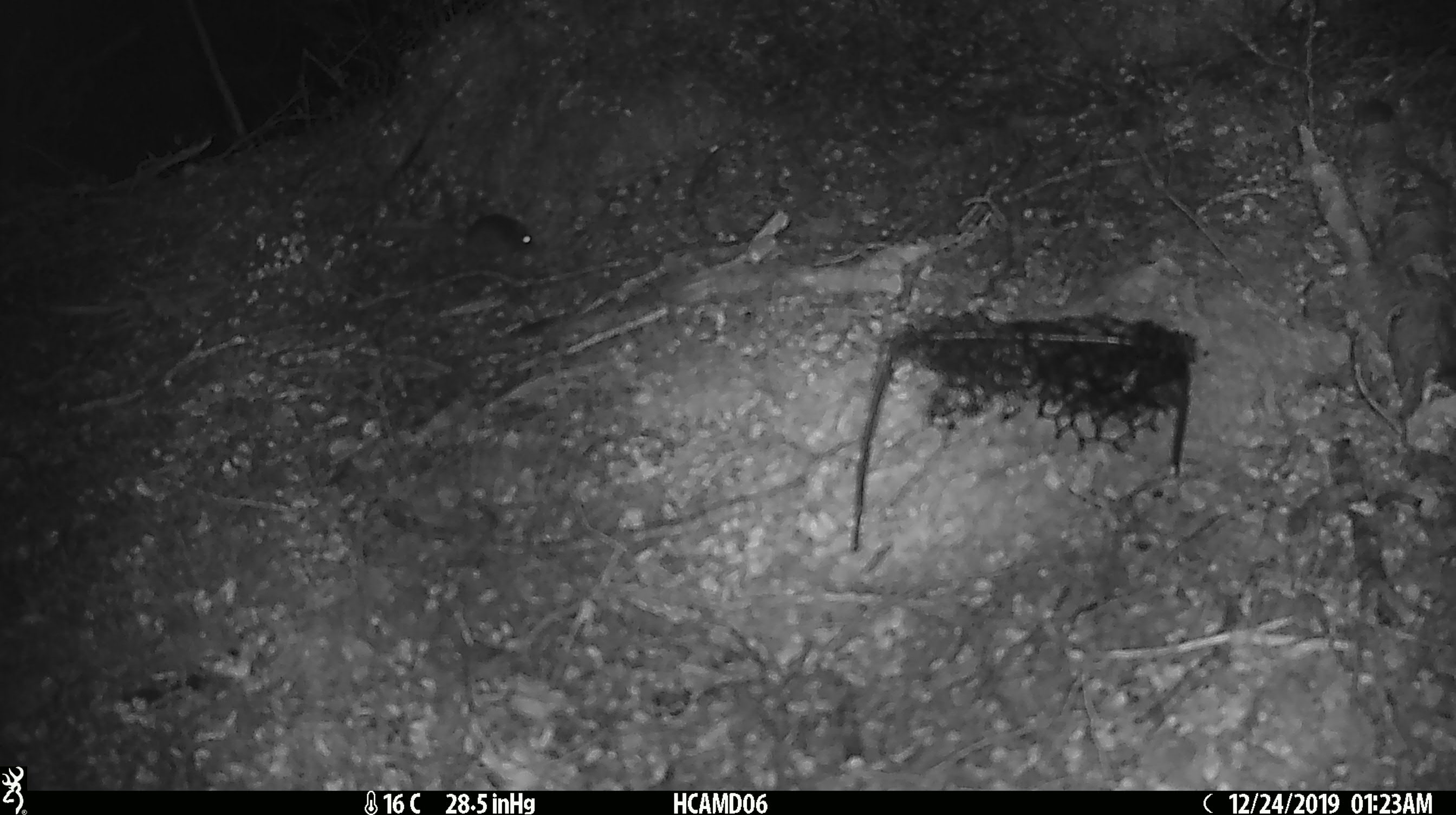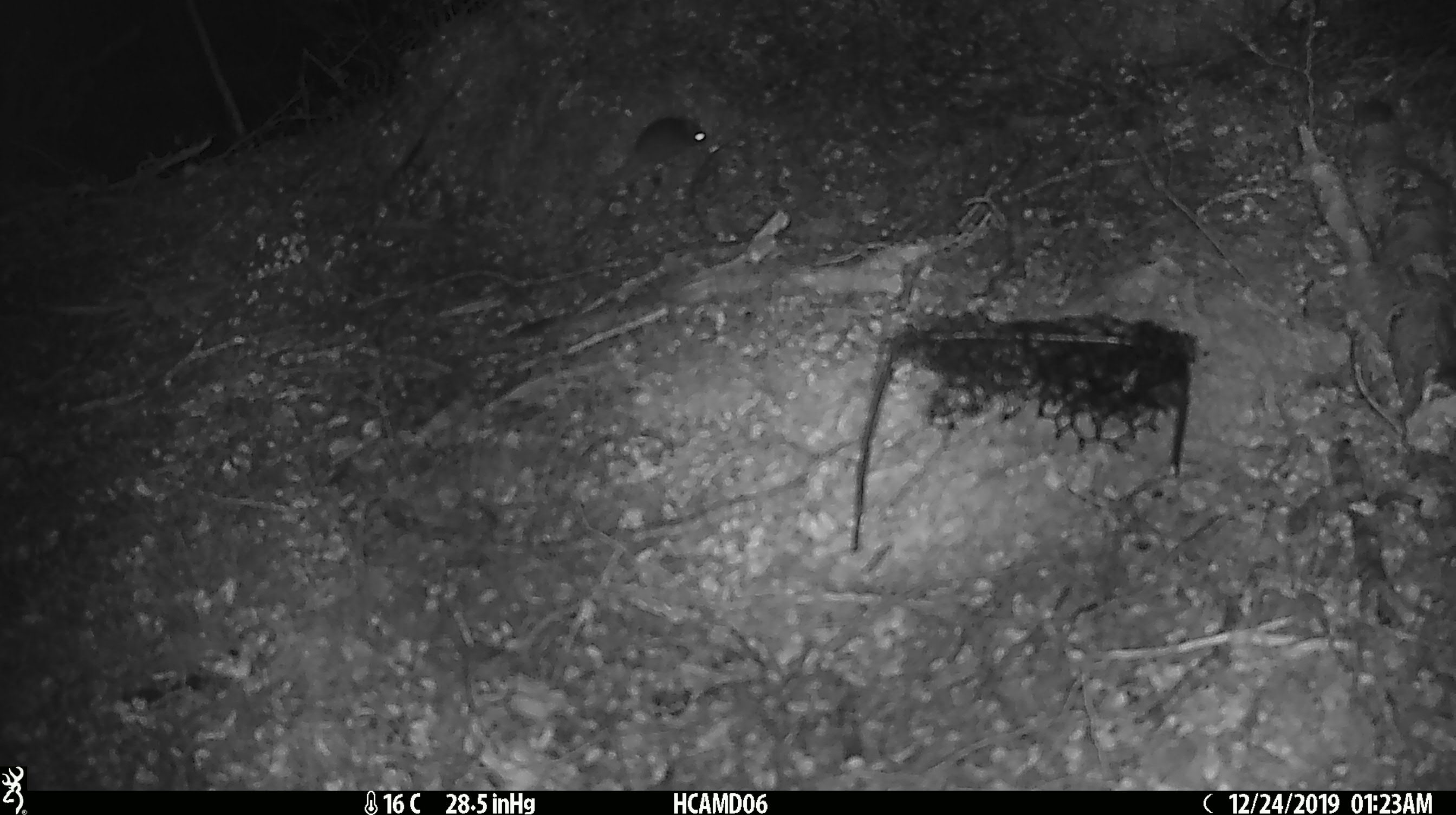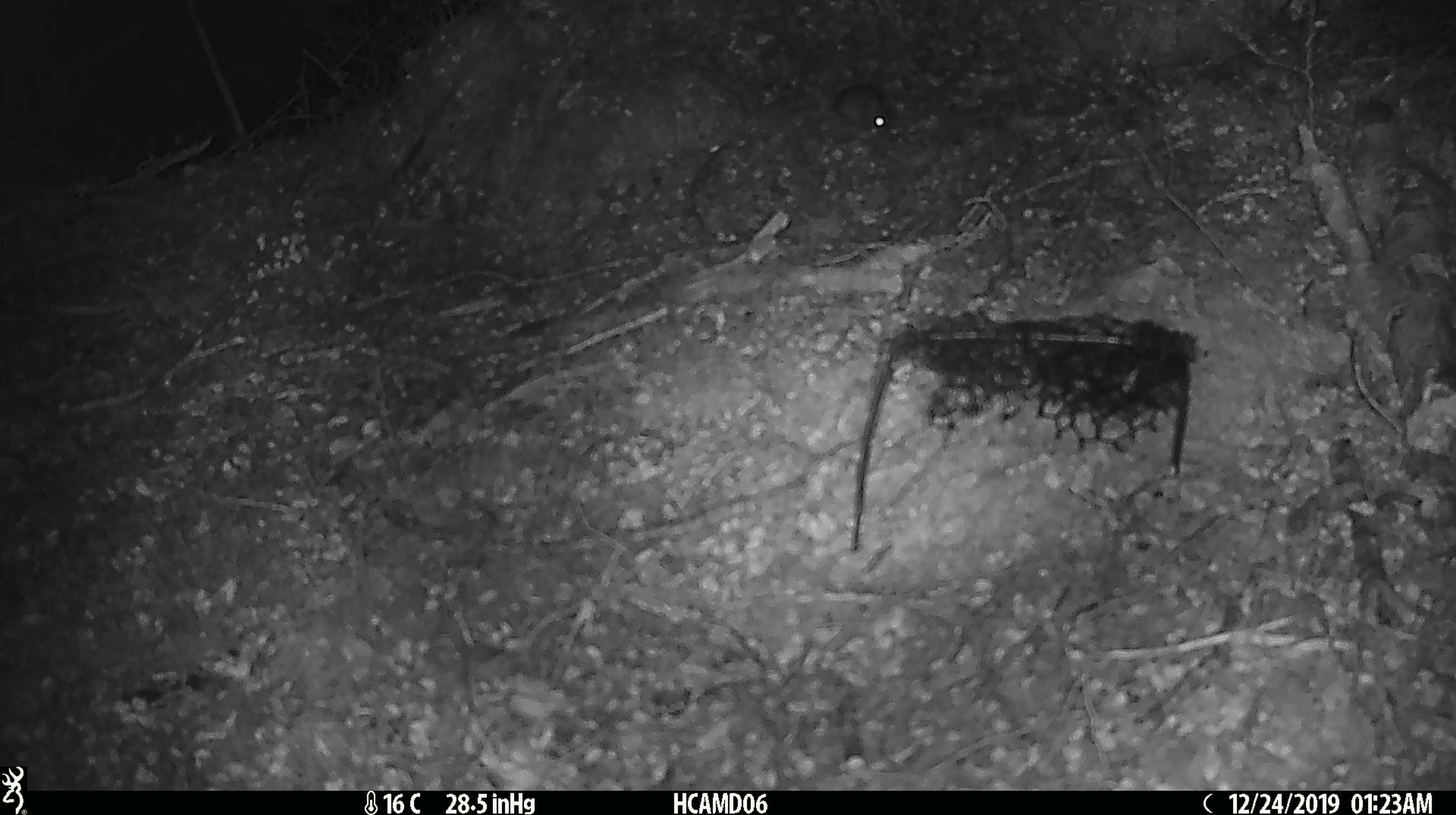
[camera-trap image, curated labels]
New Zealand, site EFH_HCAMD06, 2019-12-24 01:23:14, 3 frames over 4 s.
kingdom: Animalia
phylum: Chordata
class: Mammalia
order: Rodentia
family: Muridae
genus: Mus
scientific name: Mus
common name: mouse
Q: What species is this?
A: Mouse (Mus).